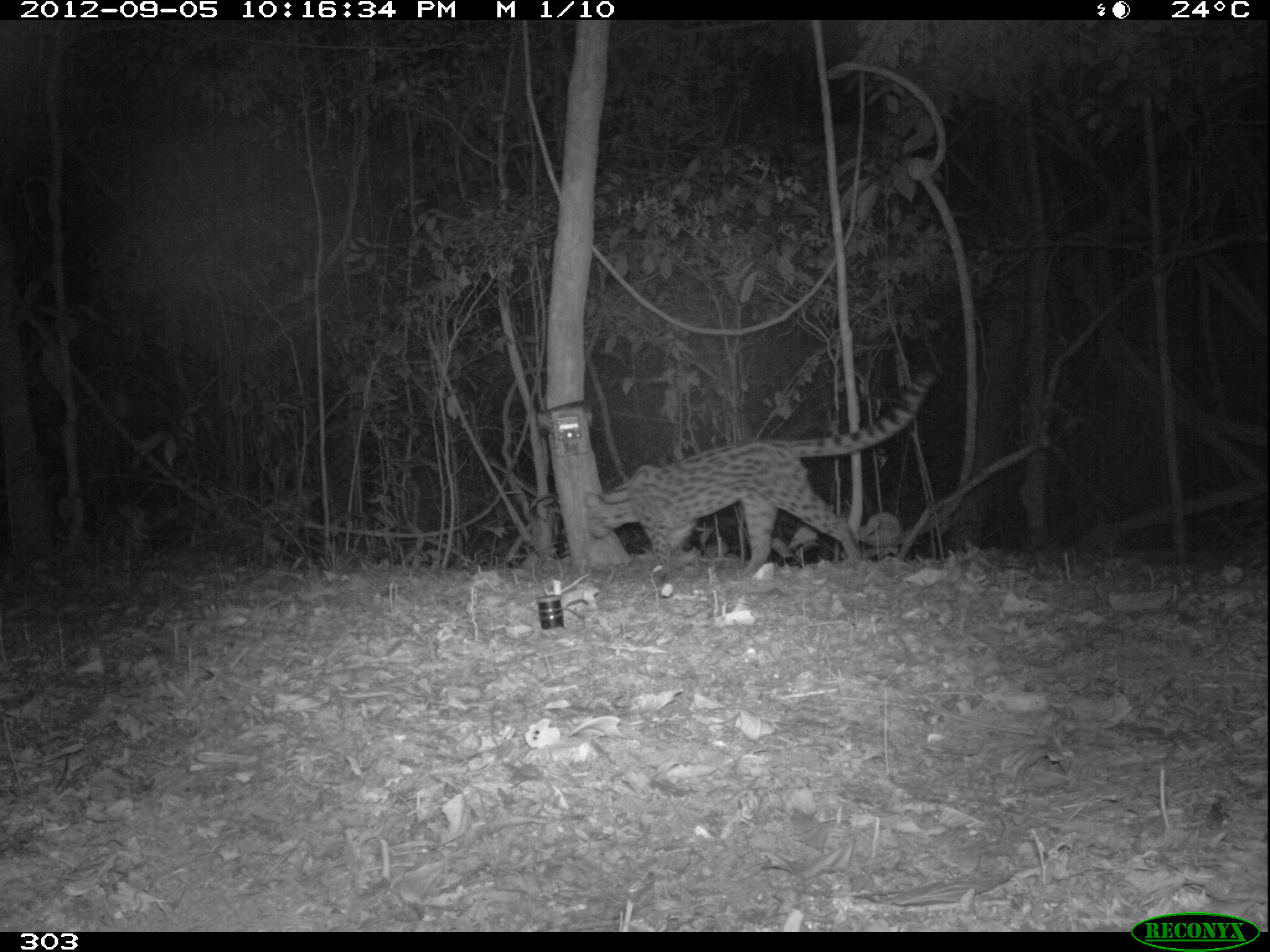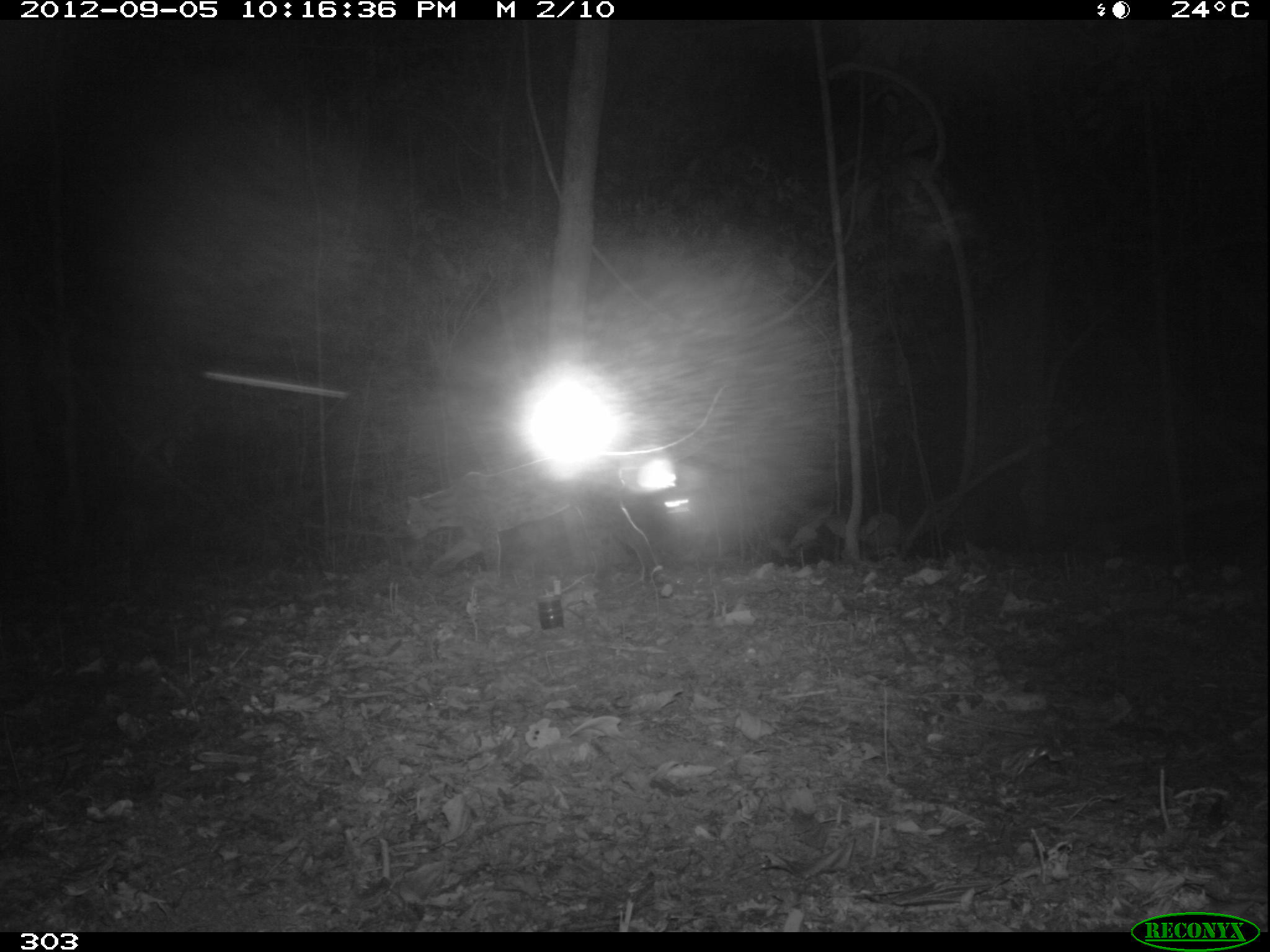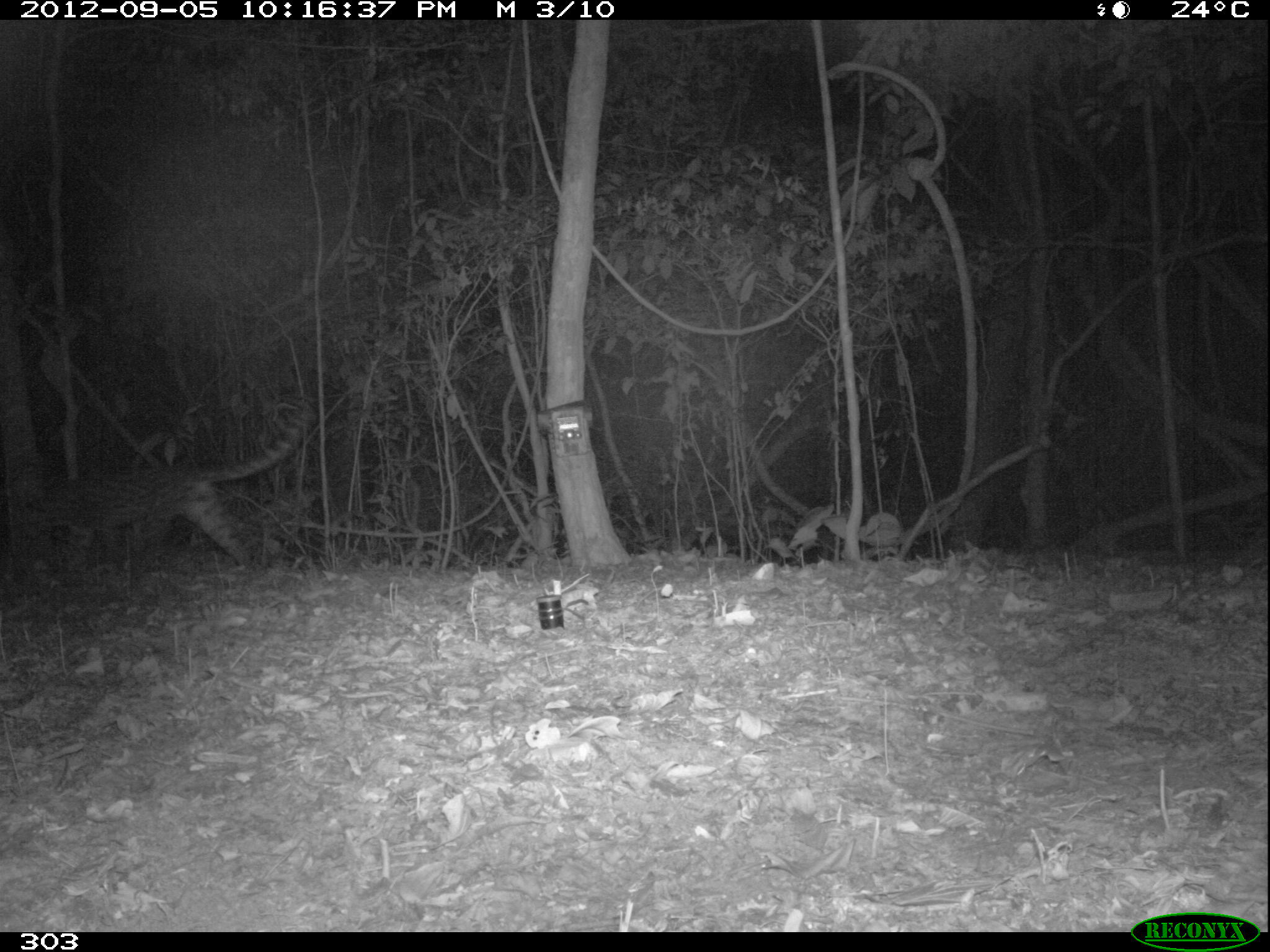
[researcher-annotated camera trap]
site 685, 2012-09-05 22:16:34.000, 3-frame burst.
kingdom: Animalia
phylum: Chordata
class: Mammalia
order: Carnivora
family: Felidae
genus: Leopardus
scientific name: Leopardus wiedii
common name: margay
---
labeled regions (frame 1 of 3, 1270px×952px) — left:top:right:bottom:
leopardus wiedii: 581:367:939:579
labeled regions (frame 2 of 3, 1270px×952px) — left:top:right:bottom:
leopardus wiedii: 403:444:657:584